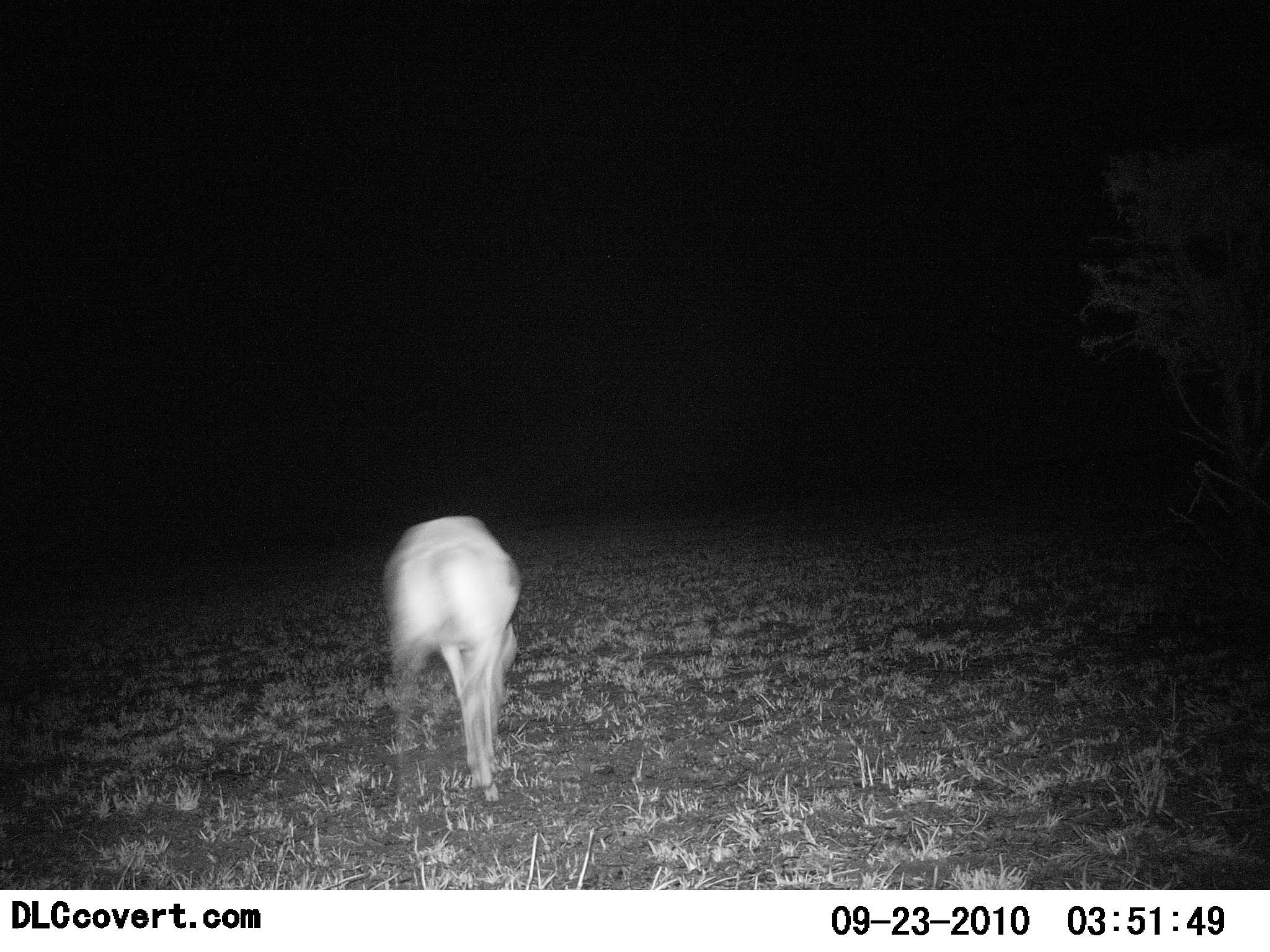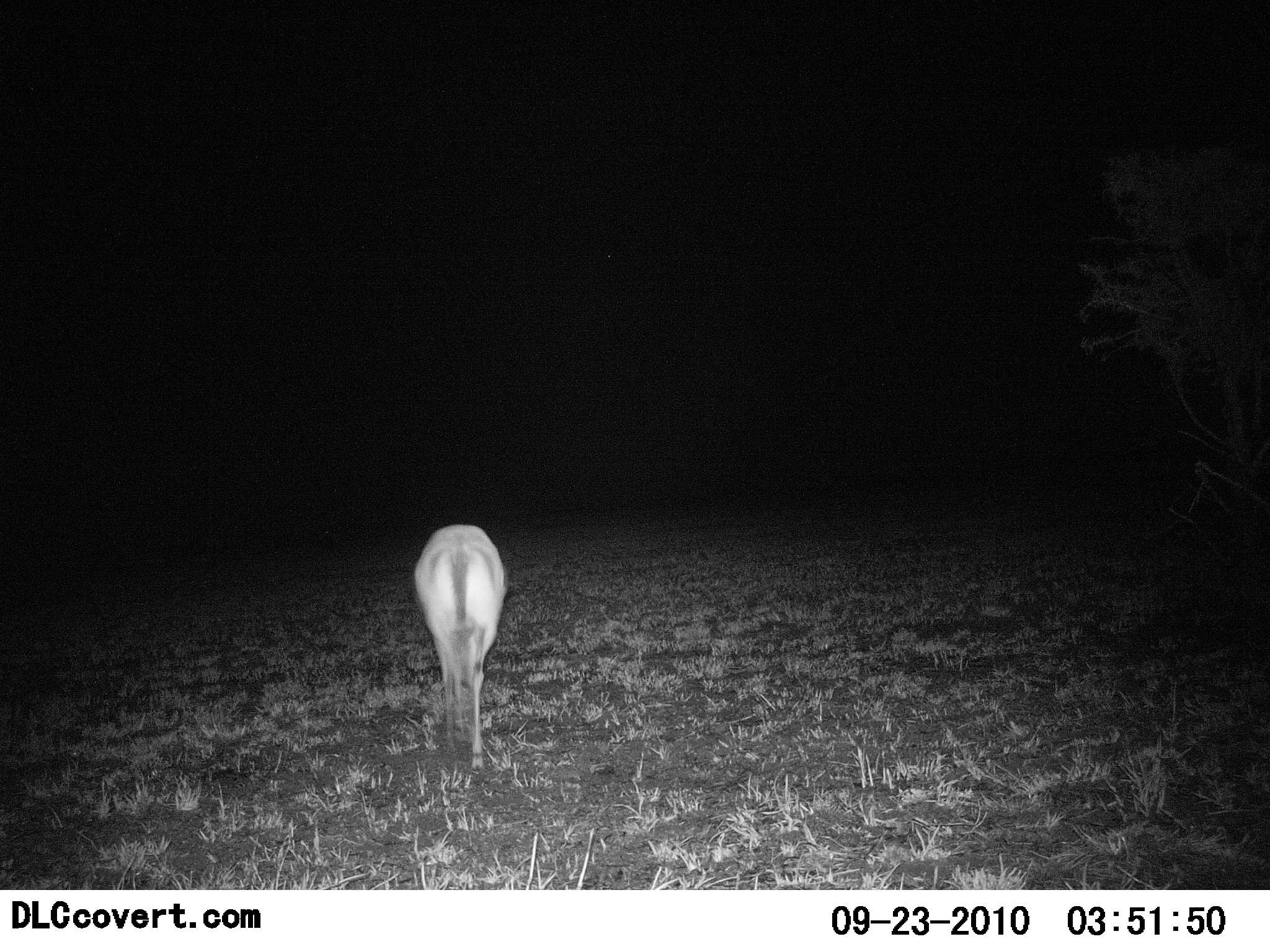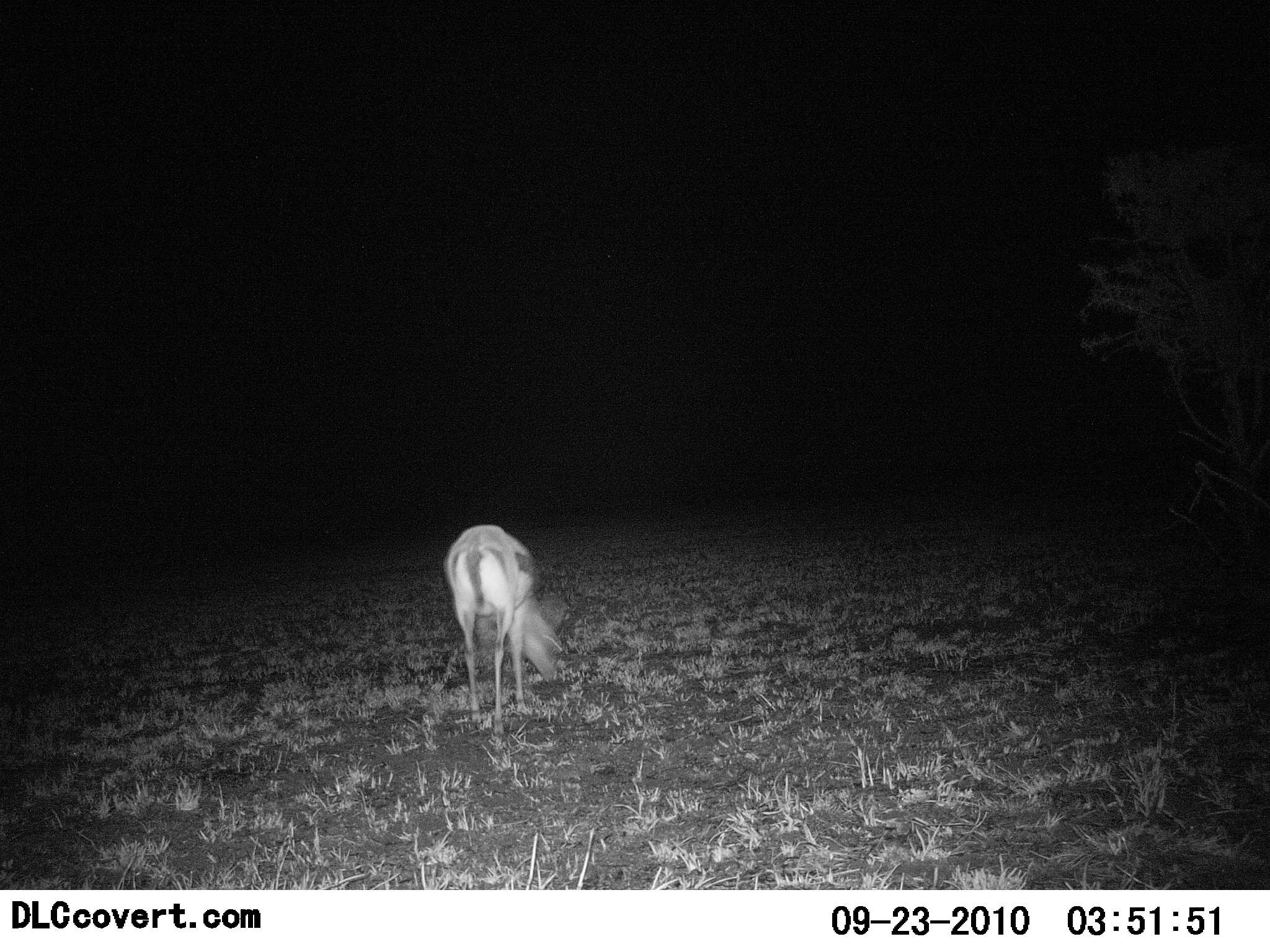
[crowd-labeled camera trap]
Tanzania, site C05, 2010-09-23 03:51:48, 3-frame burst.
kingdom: Animalia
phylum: Chordata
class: Mammalia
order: Artiodactyla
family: Bovidae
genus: Eudorcas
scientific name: Eudorcas thomsonii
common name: thomson's gazelle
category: gazellethomsons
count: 1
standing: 24%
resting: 0%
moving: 59%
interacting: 0%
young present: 0%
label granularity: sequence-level